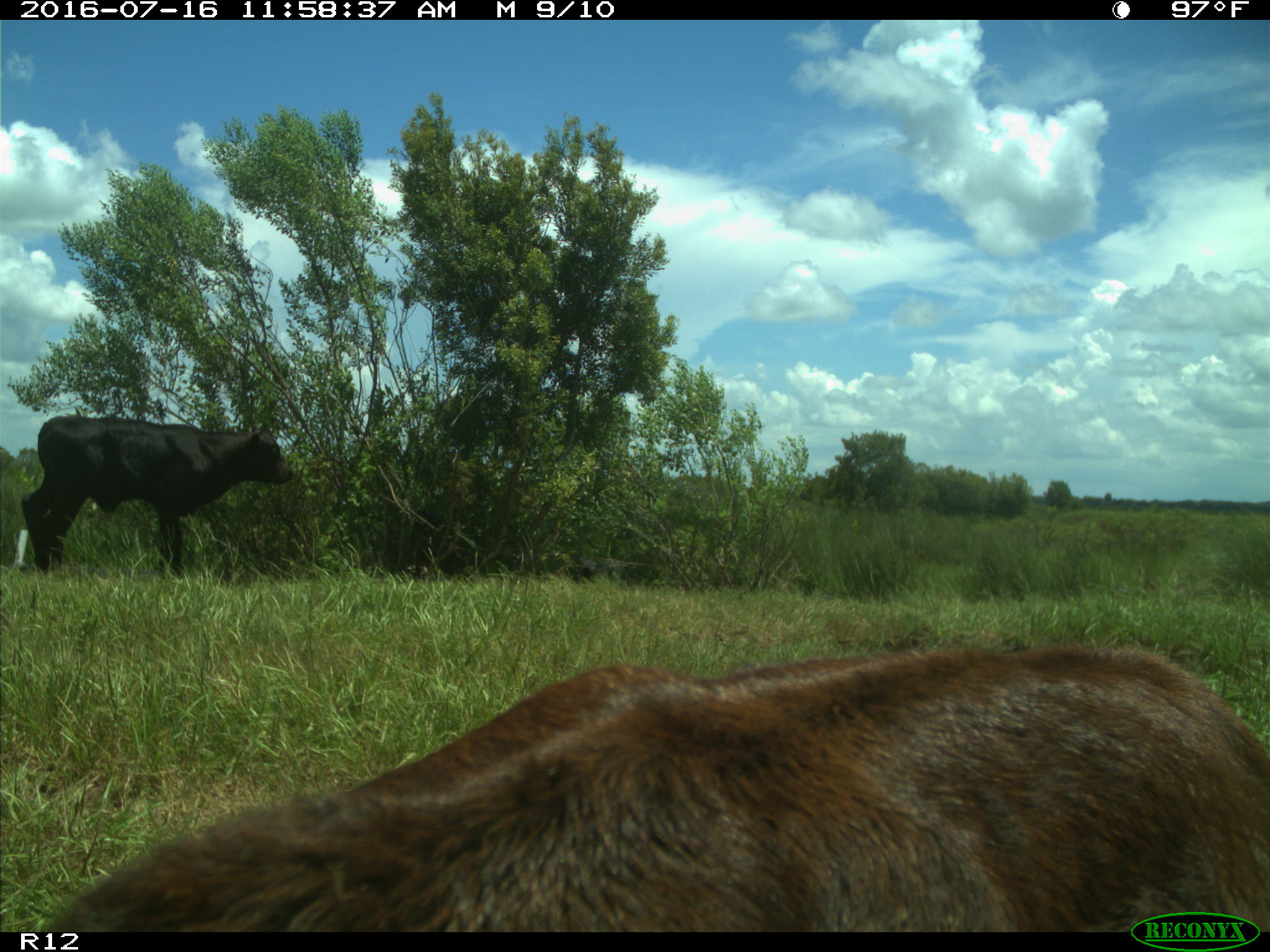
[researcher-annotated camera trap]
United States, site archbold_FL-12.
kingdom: Animalia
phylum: Chordata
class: Mammalia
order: Artiodactyla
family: Bovidae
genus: Bos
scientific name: Bos taurus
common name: domestic cow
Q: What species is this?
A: Bos taurus (domestic cow).